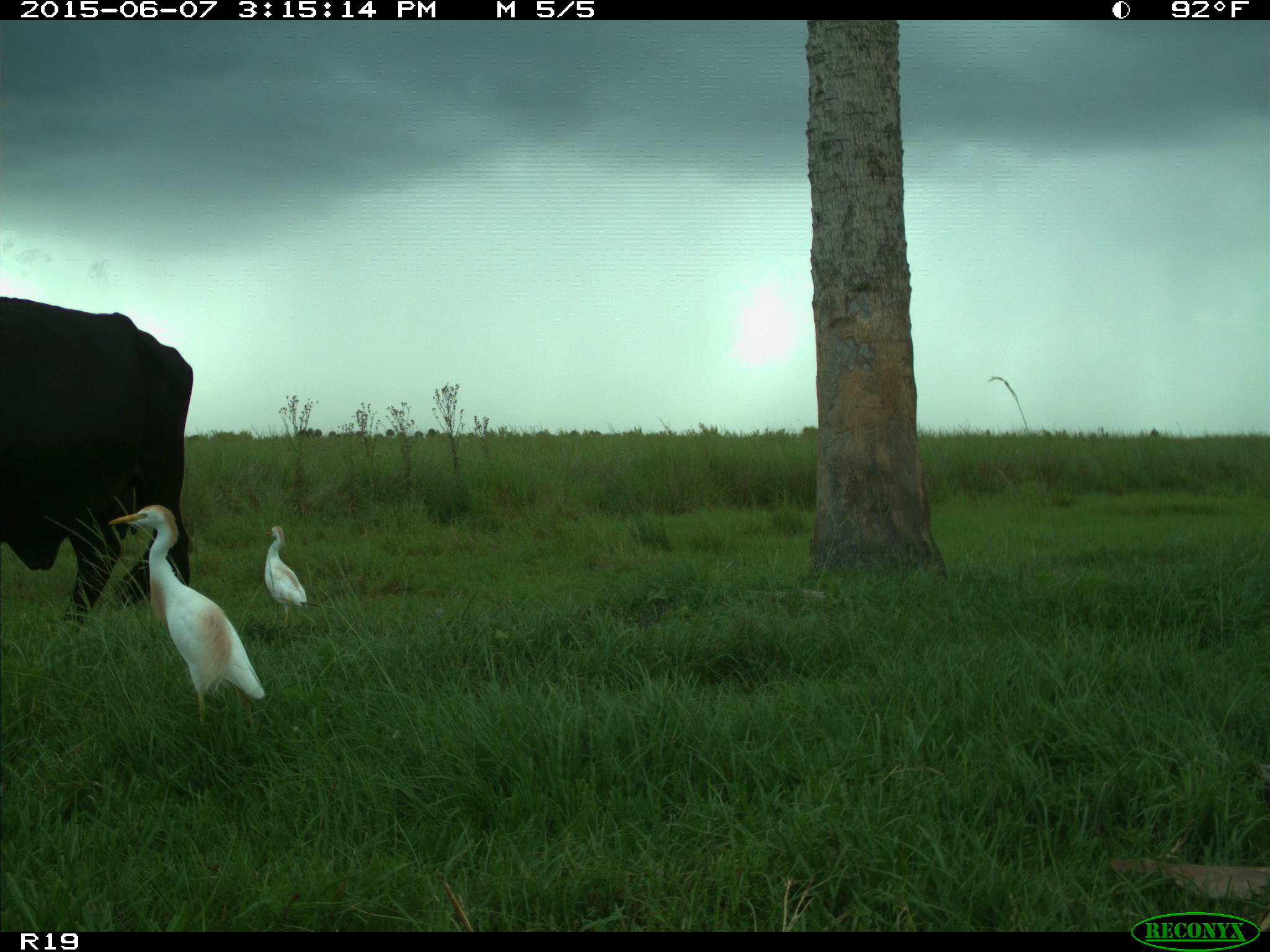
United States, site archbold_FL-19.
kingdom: Animalia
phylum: Chordata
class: Mammalia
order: Artiodactyla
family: Bovidae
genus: Bos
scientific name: Bos taurus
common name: domestic cow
Bos taurus (domestic cow).